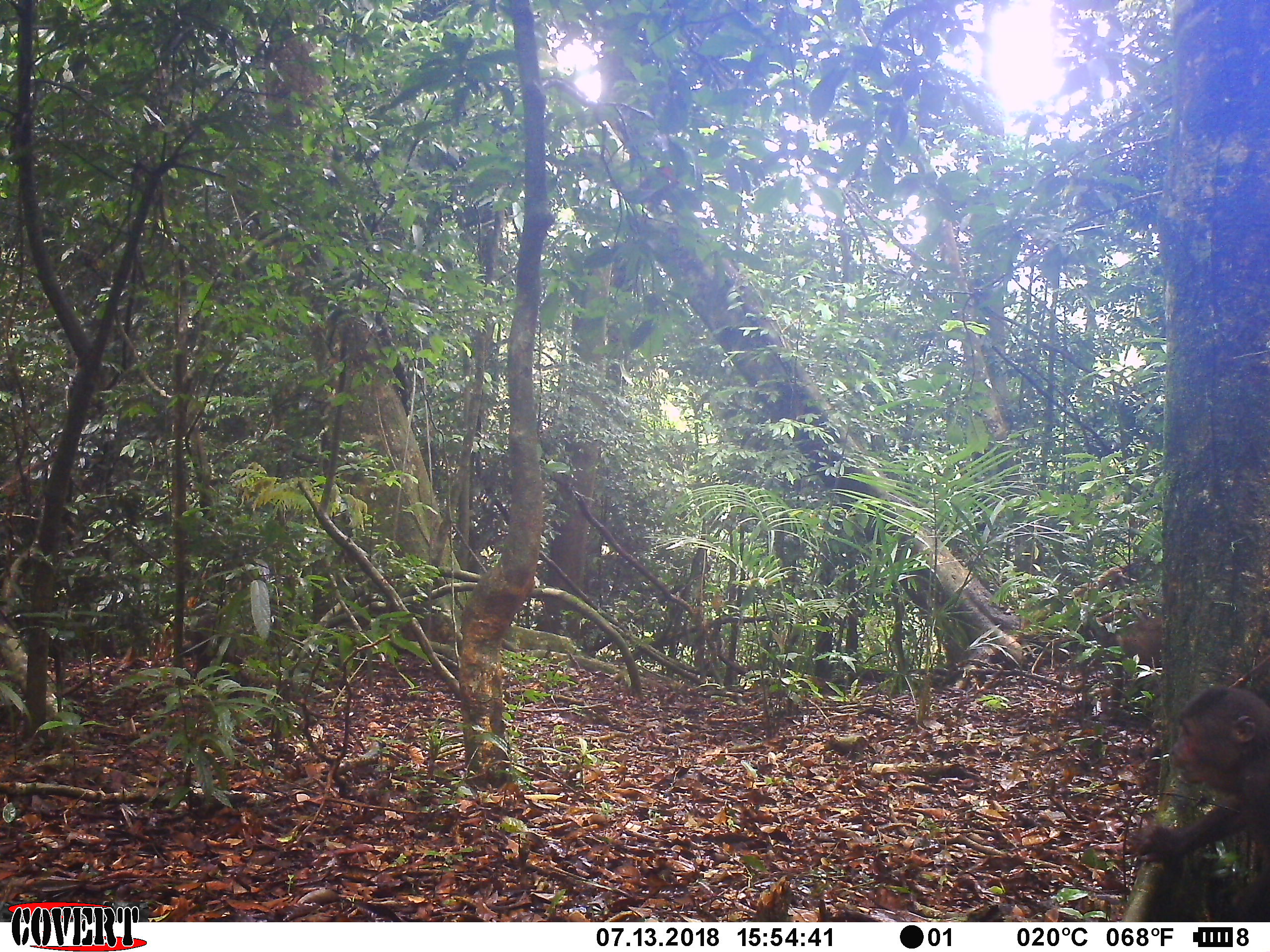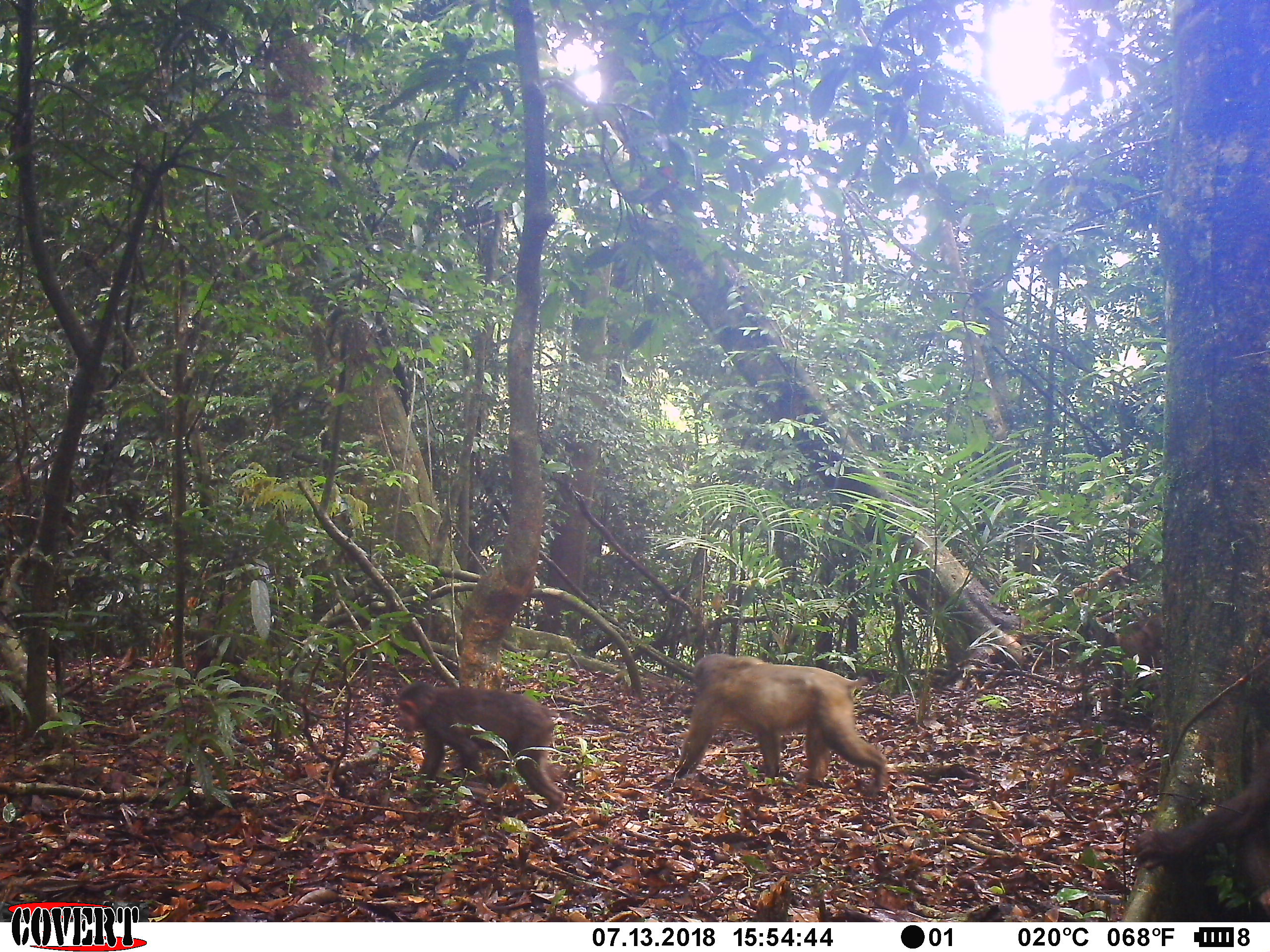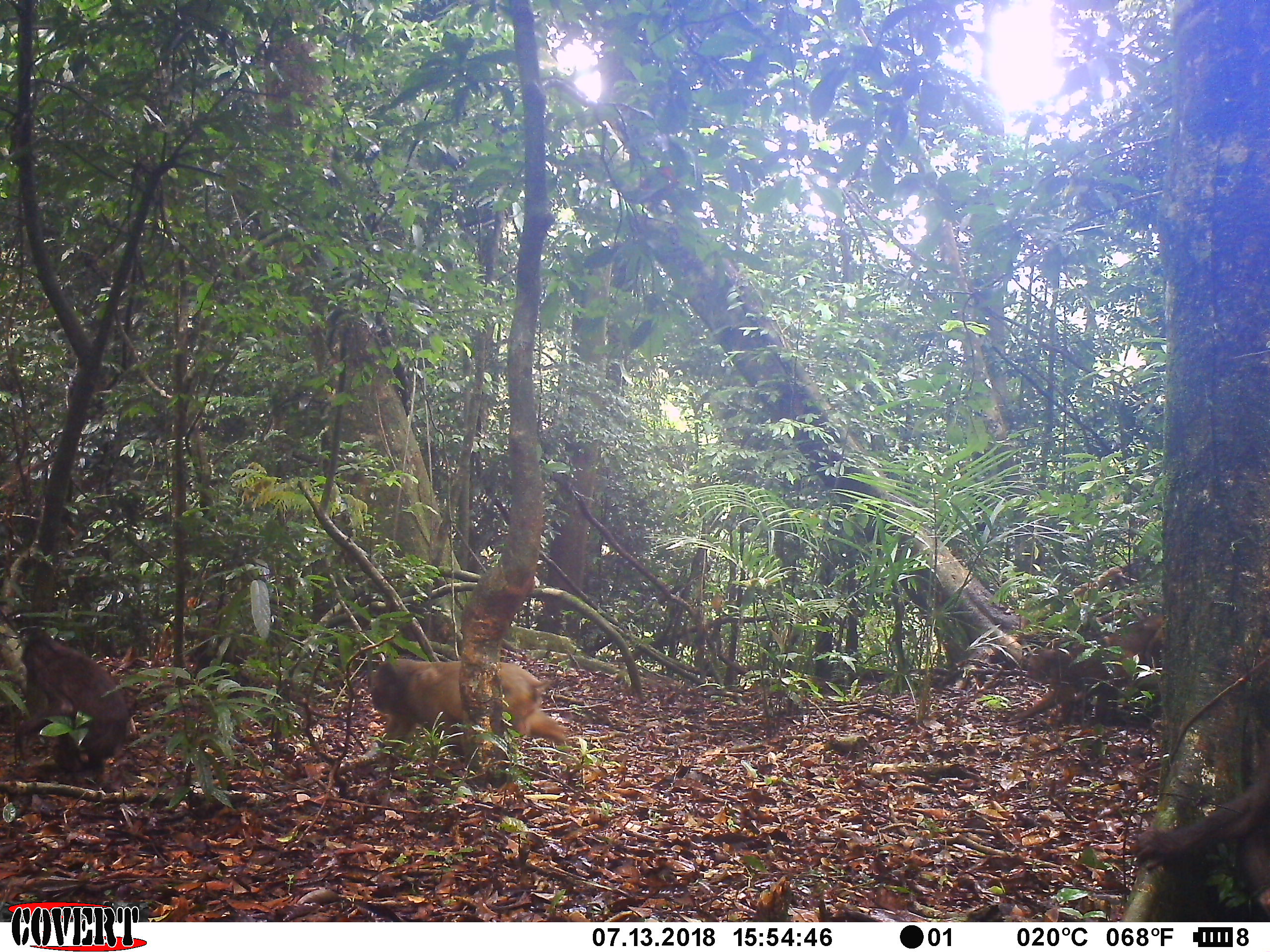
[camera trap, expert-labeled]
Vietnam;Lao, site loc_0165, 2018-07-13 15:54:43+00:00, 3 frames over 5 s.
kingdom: Animalia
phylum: Chordata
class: Mammalia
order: Primates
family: Cercopithecidae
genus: Macaca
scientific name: Macaca arctoides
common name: stump-tailed macaque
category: stump tailed macaque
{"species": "stump tailed macaque (stump-tailed macaque) (Macaca arctoides)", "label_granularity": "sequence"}